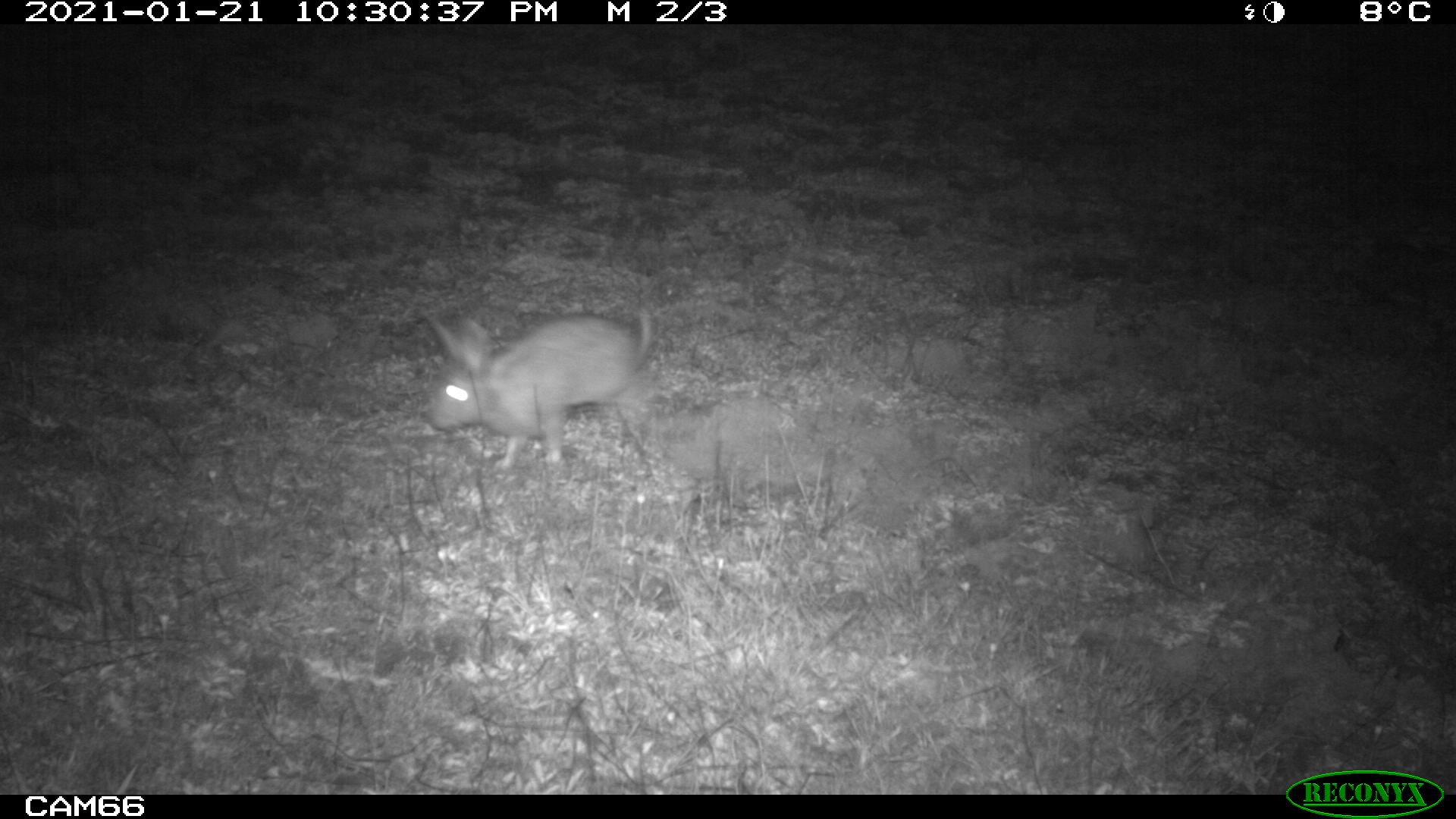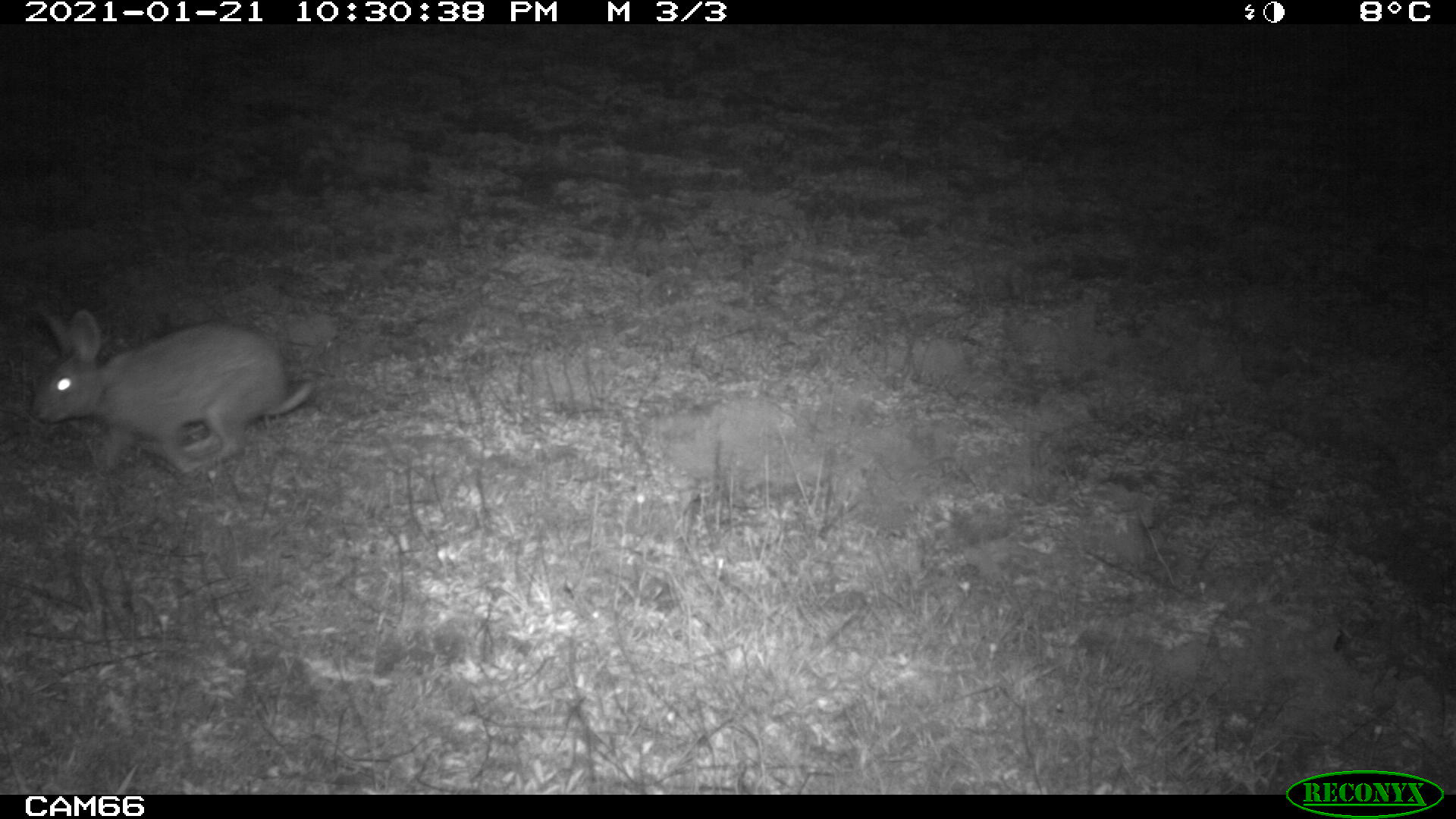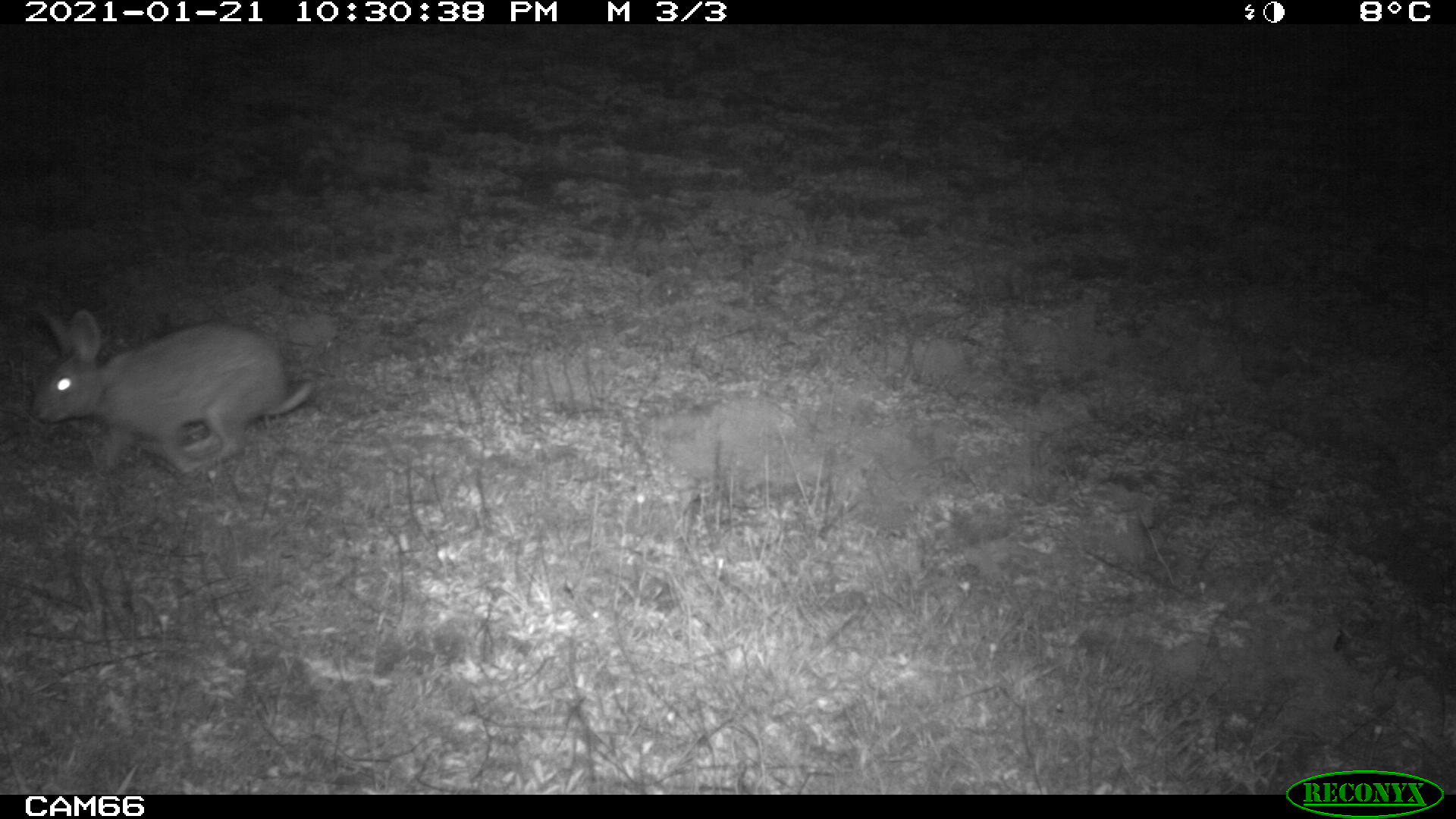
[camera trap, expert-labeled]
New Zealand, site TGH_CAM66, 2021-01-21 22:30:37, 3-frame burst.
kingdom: Animalia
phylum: Chordata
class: Mammalia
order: Lagomorpha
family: Leporidae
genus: Oryctolagus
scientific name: Oryctolagus cuniculus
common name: european rabbit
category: rabbit